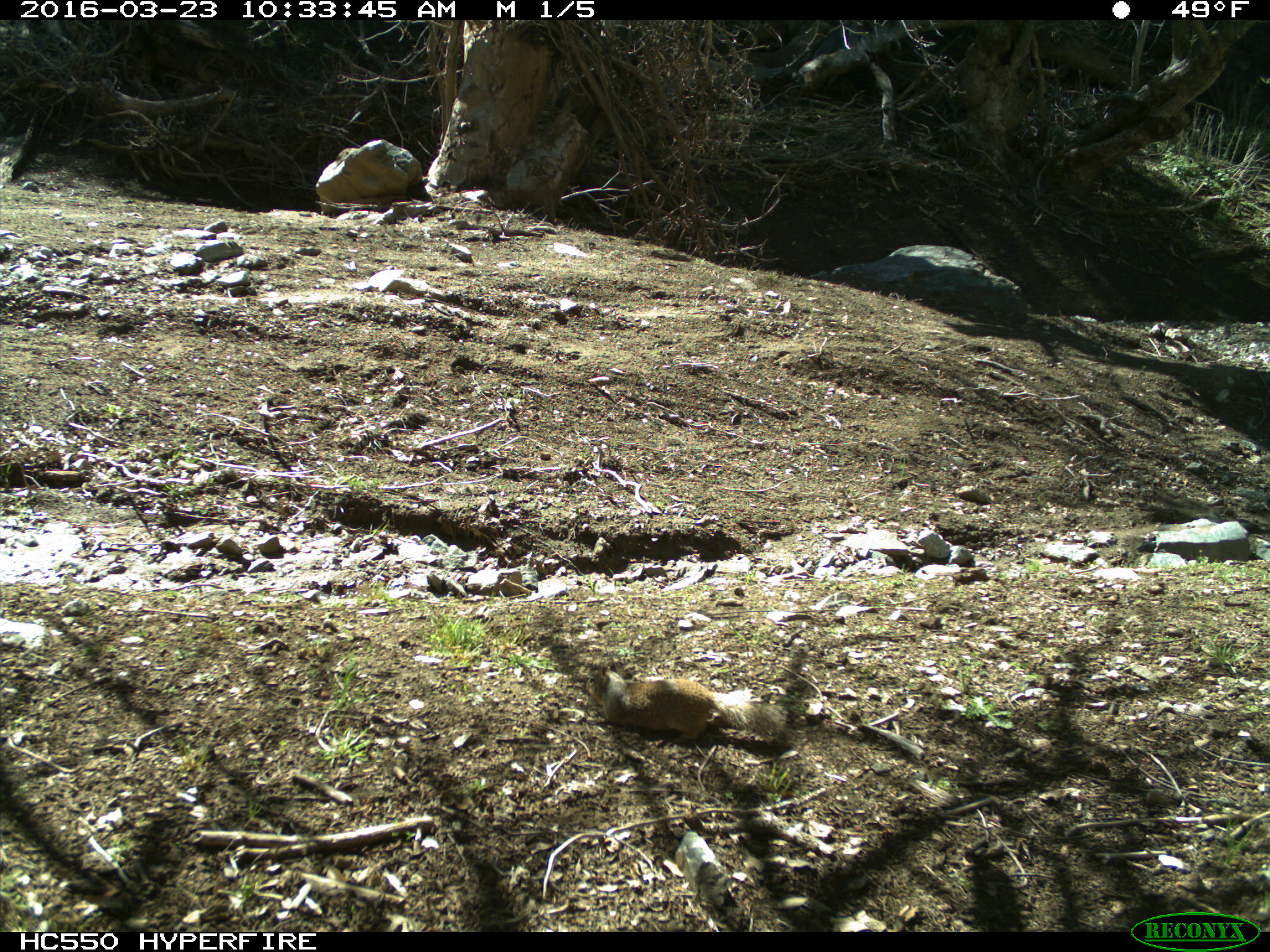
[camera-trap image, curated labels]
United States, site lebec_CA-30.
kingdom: Animalia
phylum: Chordata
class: Mammalia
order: Rodentia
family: Sciuridae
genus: Otospermophilus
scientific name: Otospermophilus beecheyi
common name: california ground squirrel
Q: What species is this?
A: Otospermophilus beecheyi (california ground squirrel).